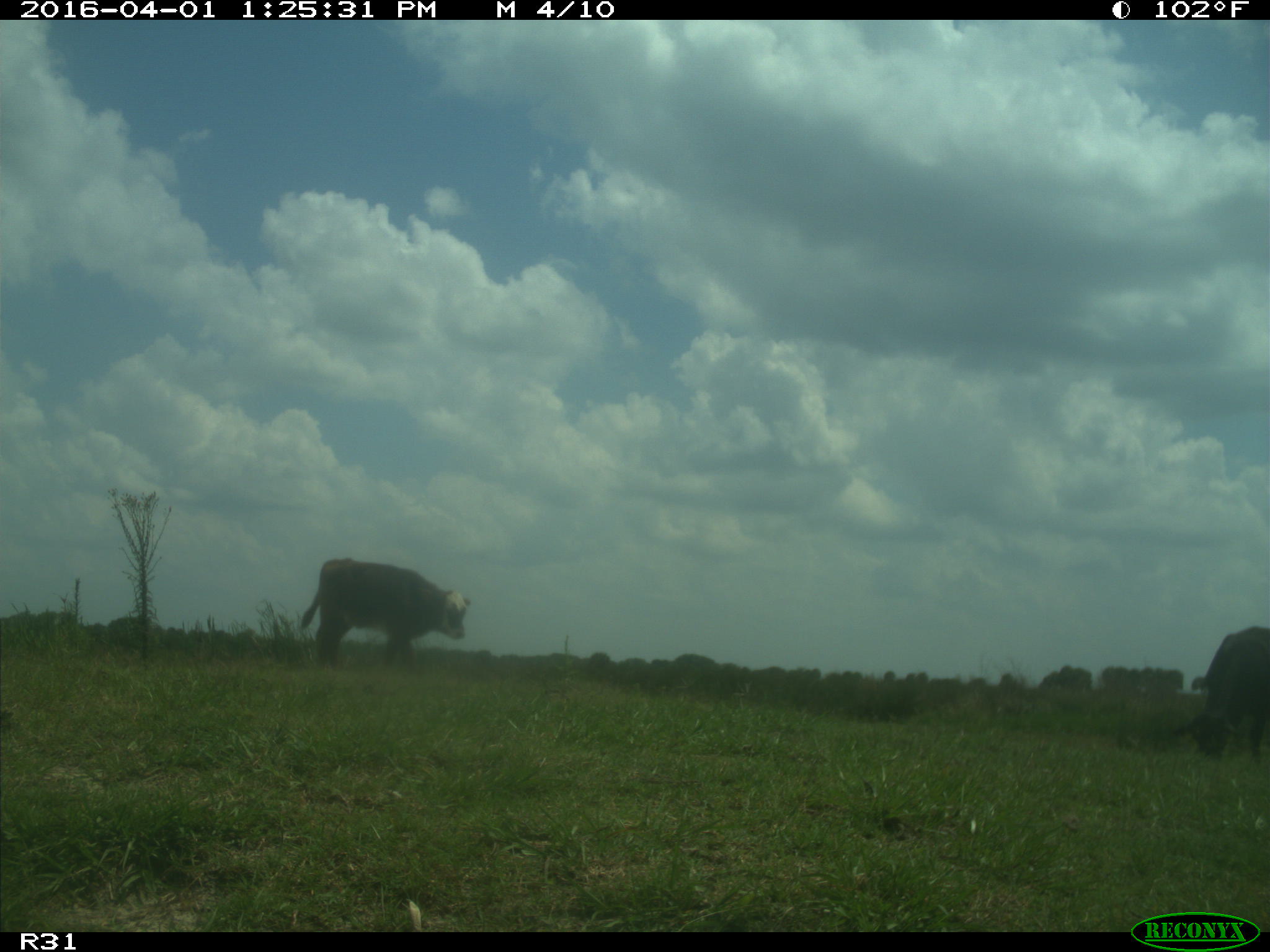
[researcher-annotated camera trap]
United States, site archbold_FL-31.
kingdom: Animalia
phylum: Chordata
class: Mammalia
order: Artiodactyla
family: Bovidae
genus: Bos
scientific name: Bos taurus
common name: domestic cow